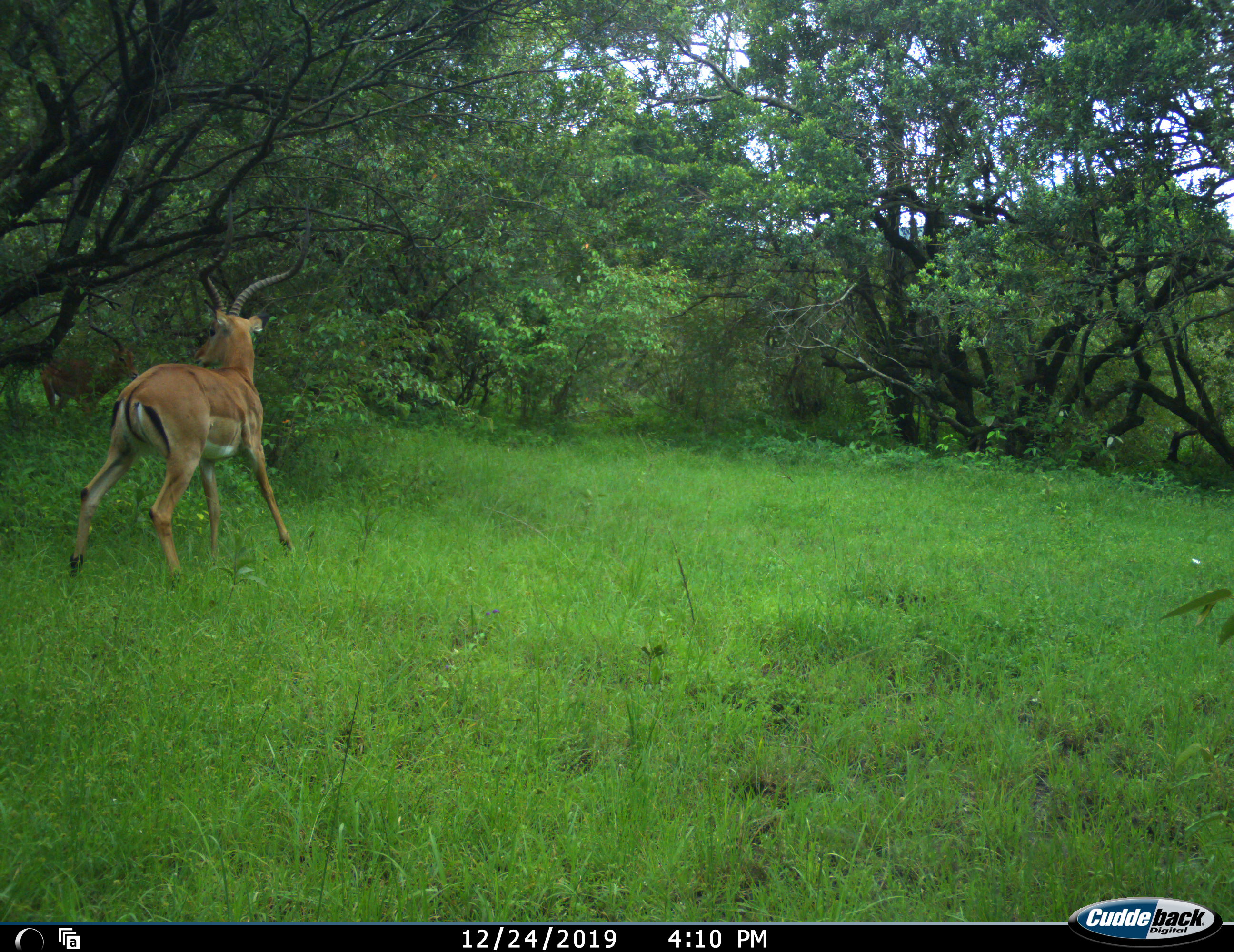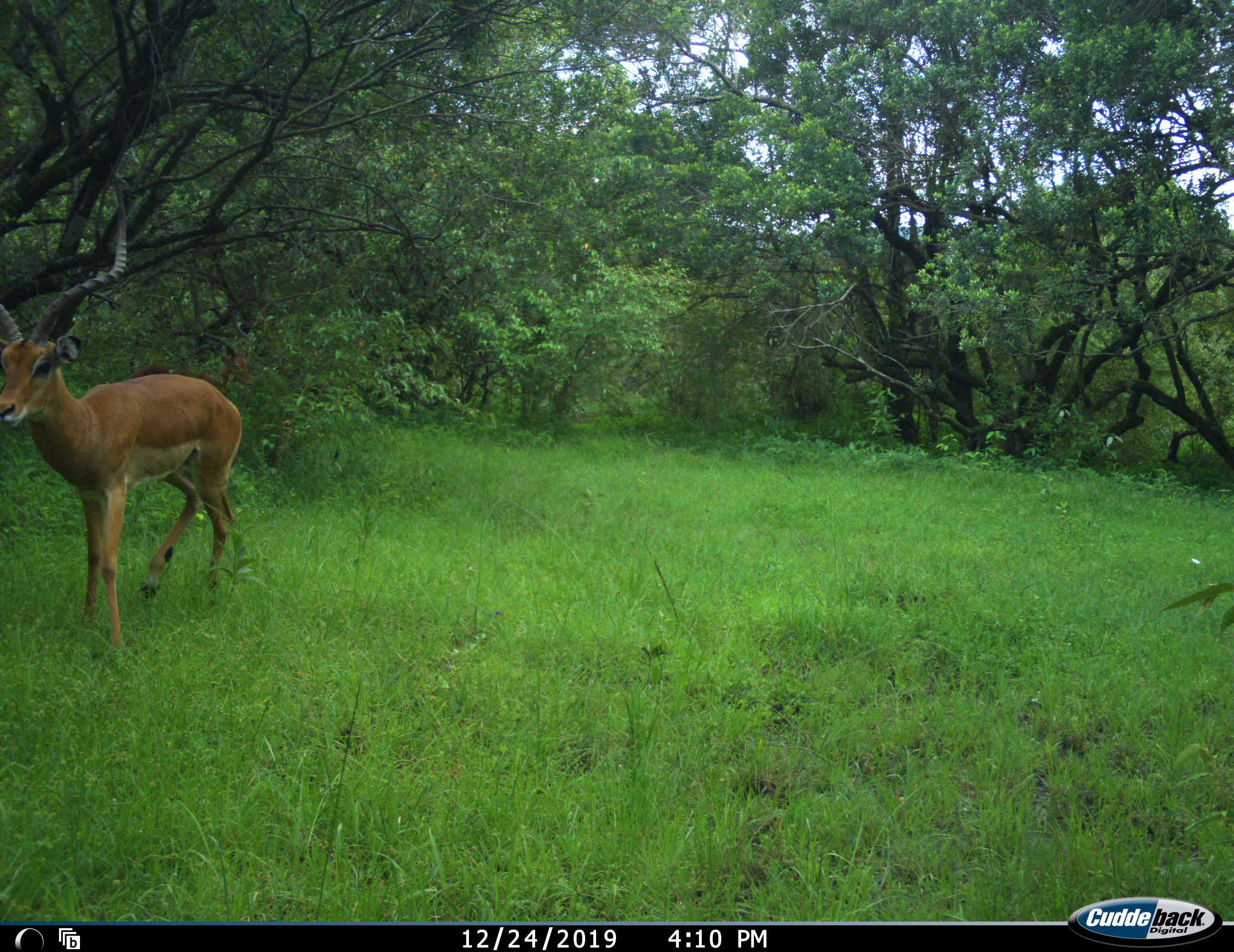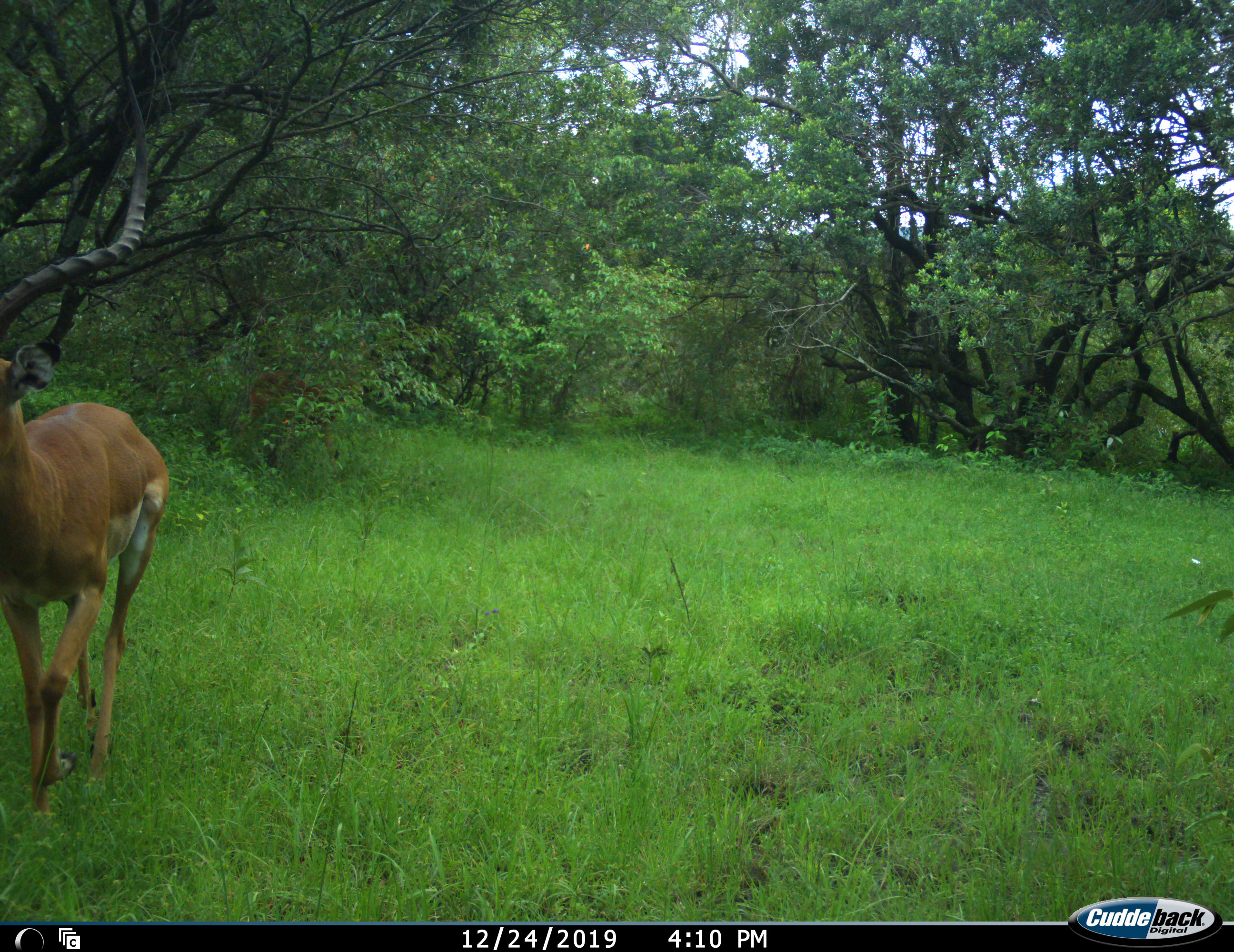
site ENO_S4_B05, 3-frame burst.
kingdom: Animalia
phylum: Chordata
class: Mammalia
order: Artiodactyla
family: Bovidae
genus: Aepyceros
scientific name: Aepyceros melampus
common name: impala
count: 1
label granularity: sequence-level